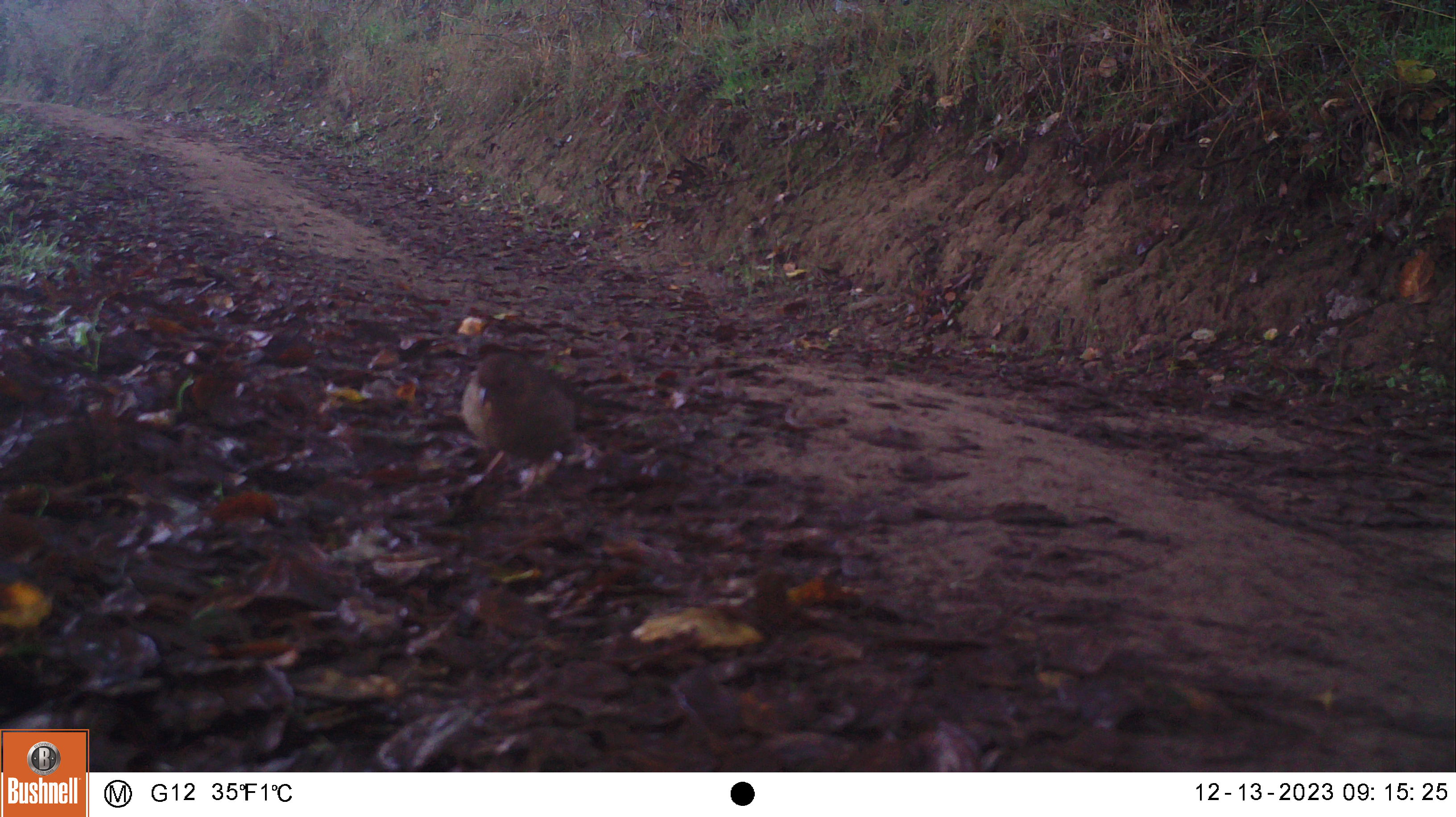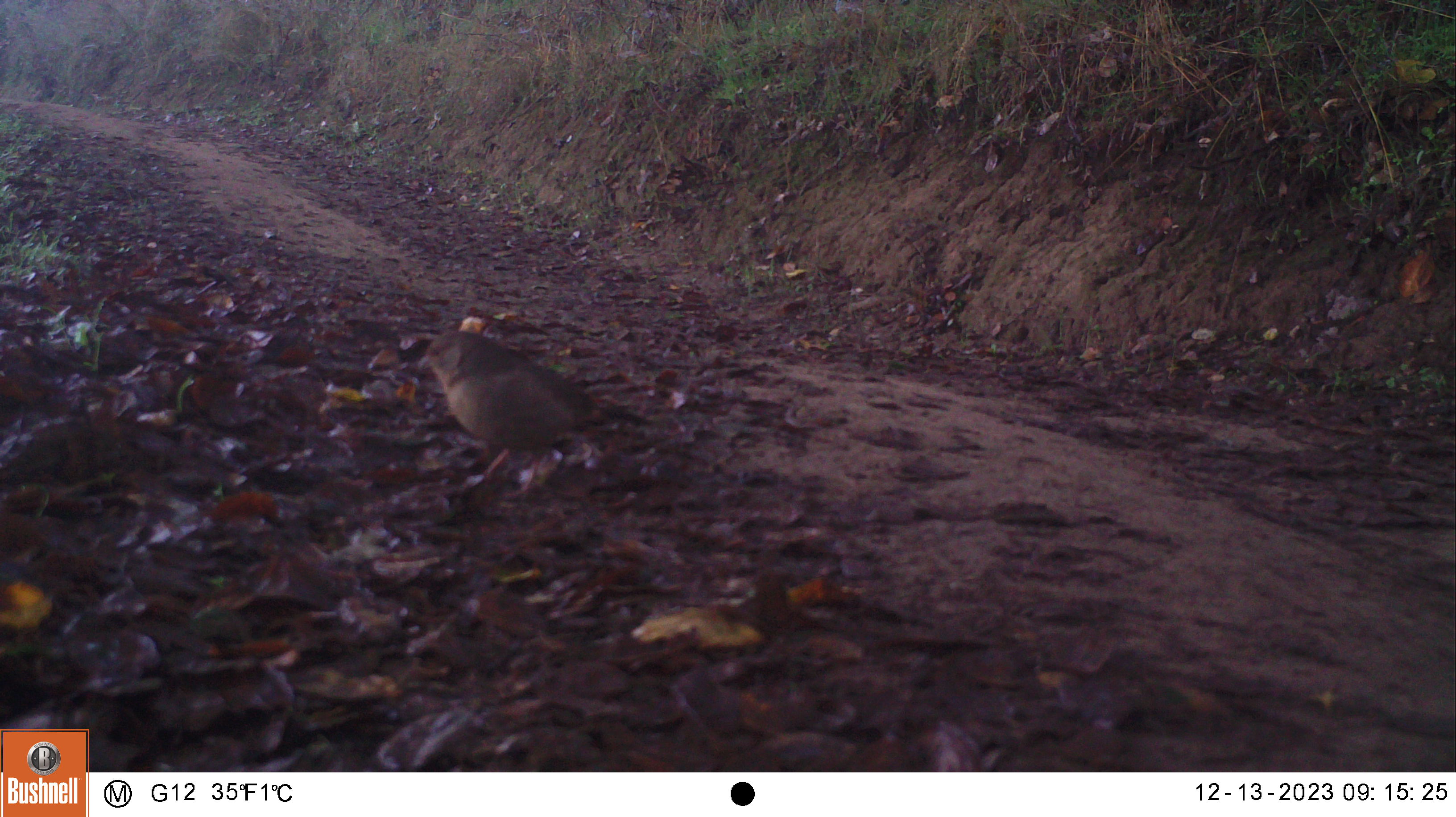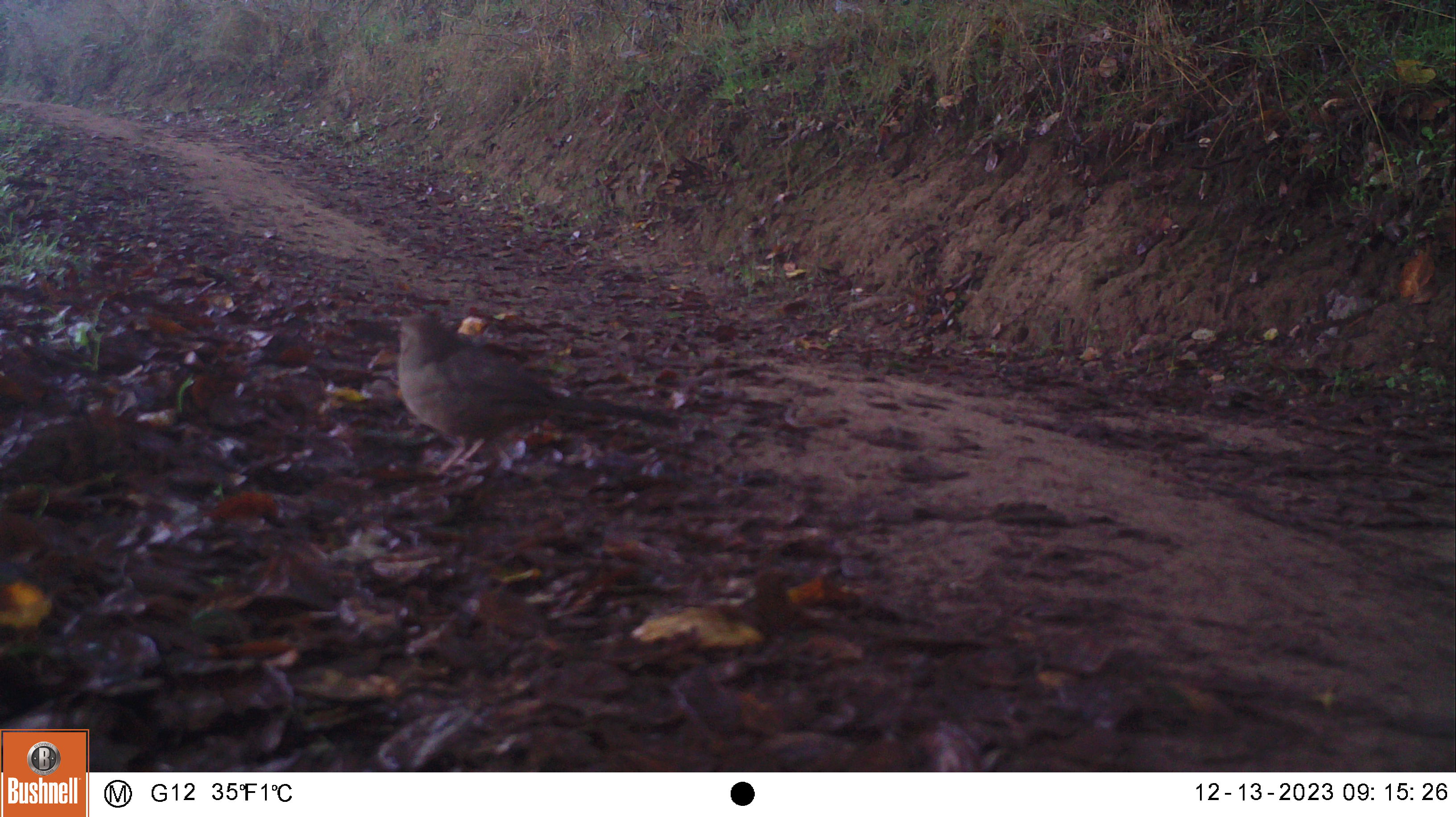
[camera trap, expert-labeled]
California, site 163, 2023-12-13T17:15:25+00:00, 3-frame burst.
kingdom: Animalia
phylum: Chordata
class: Aves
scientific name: Aves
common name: bird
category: unknown bird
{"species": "unknown bird (bird) (Aves)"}